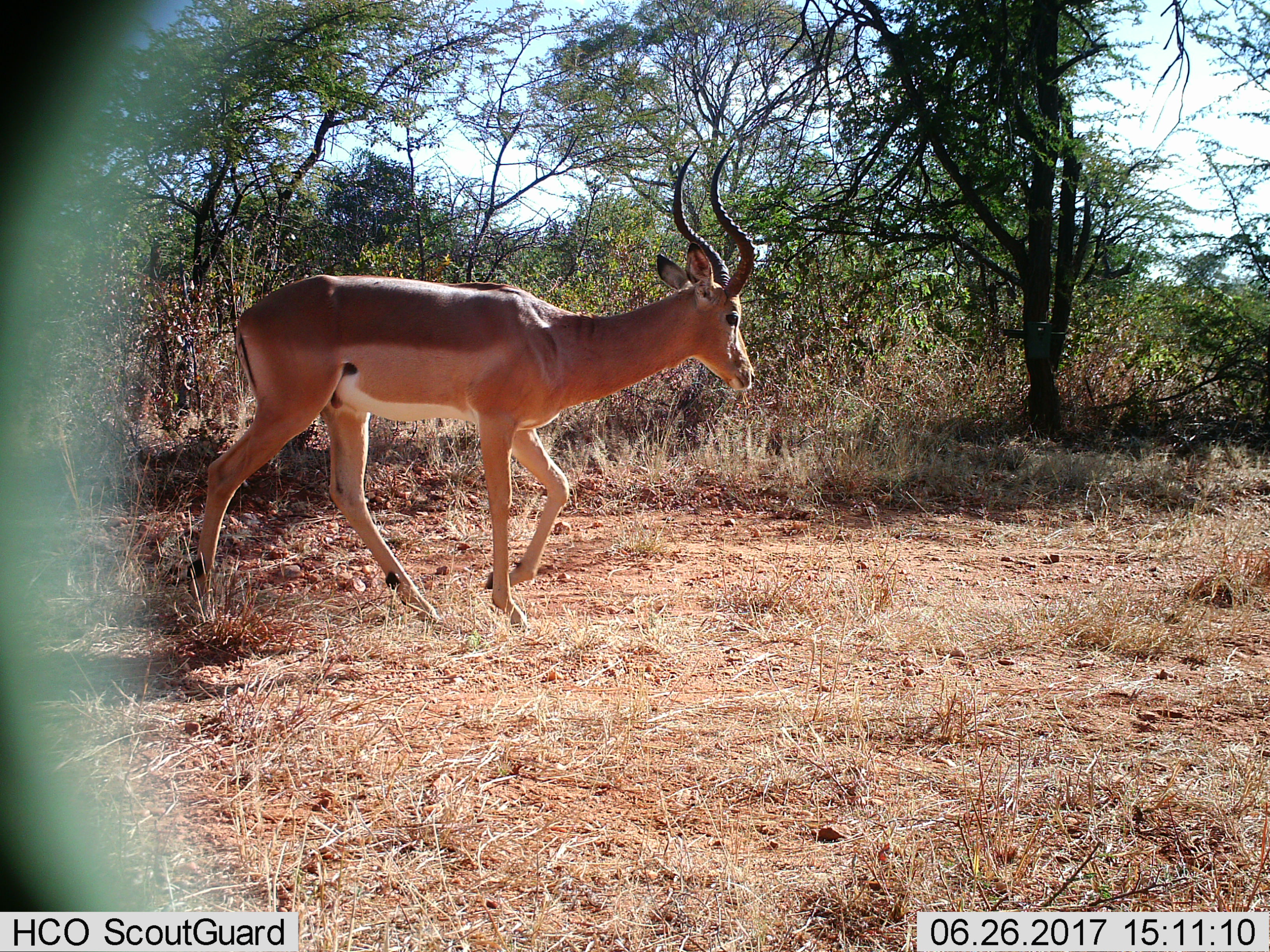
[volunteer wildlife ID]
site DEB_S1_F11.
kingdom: Animalia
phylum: Chordata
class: Mammalia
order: Artiodactyla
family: Bovidae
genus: Aepyceros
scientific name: Aepyceros melampus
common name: impala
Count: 1.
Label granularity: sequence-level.